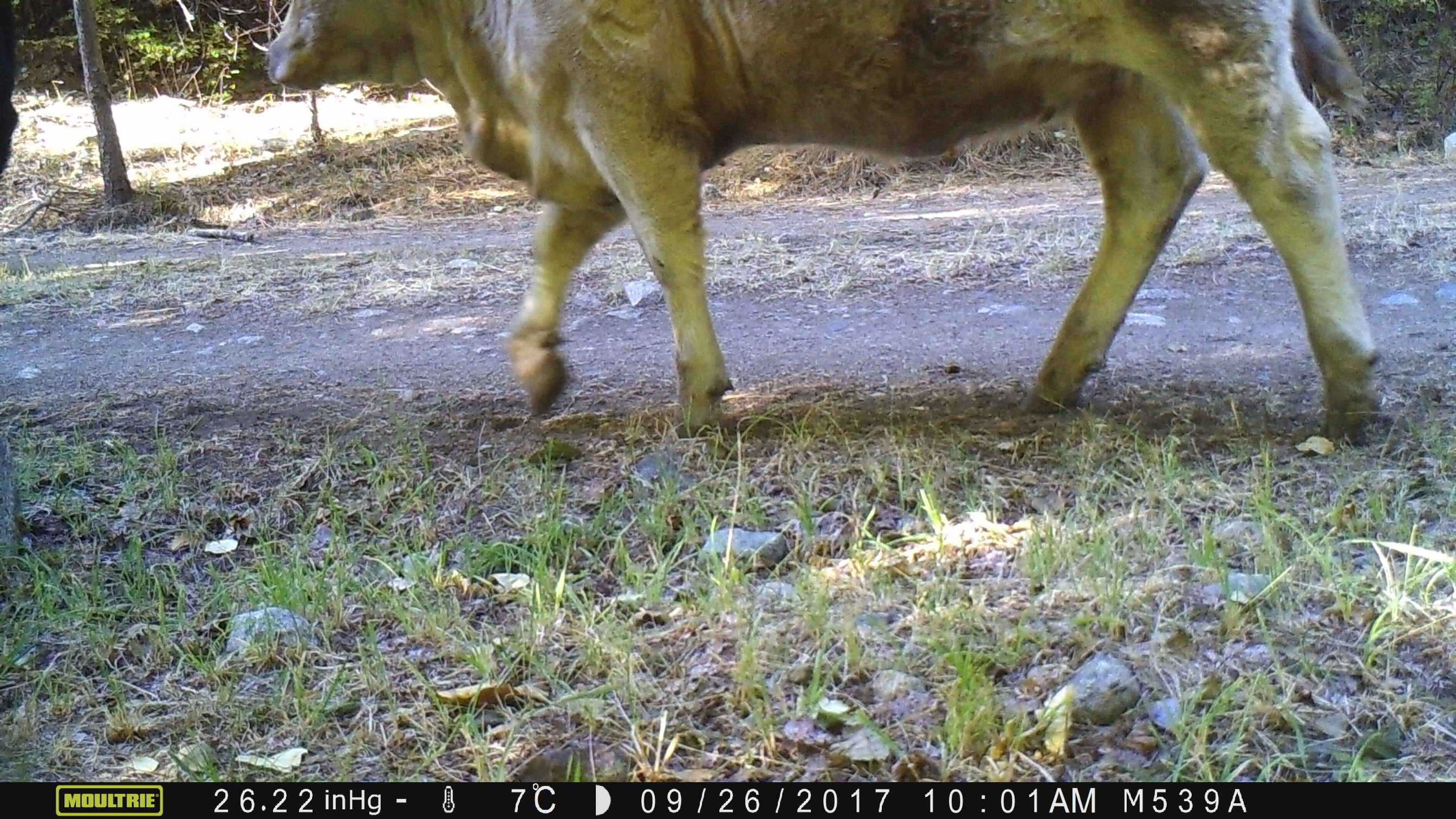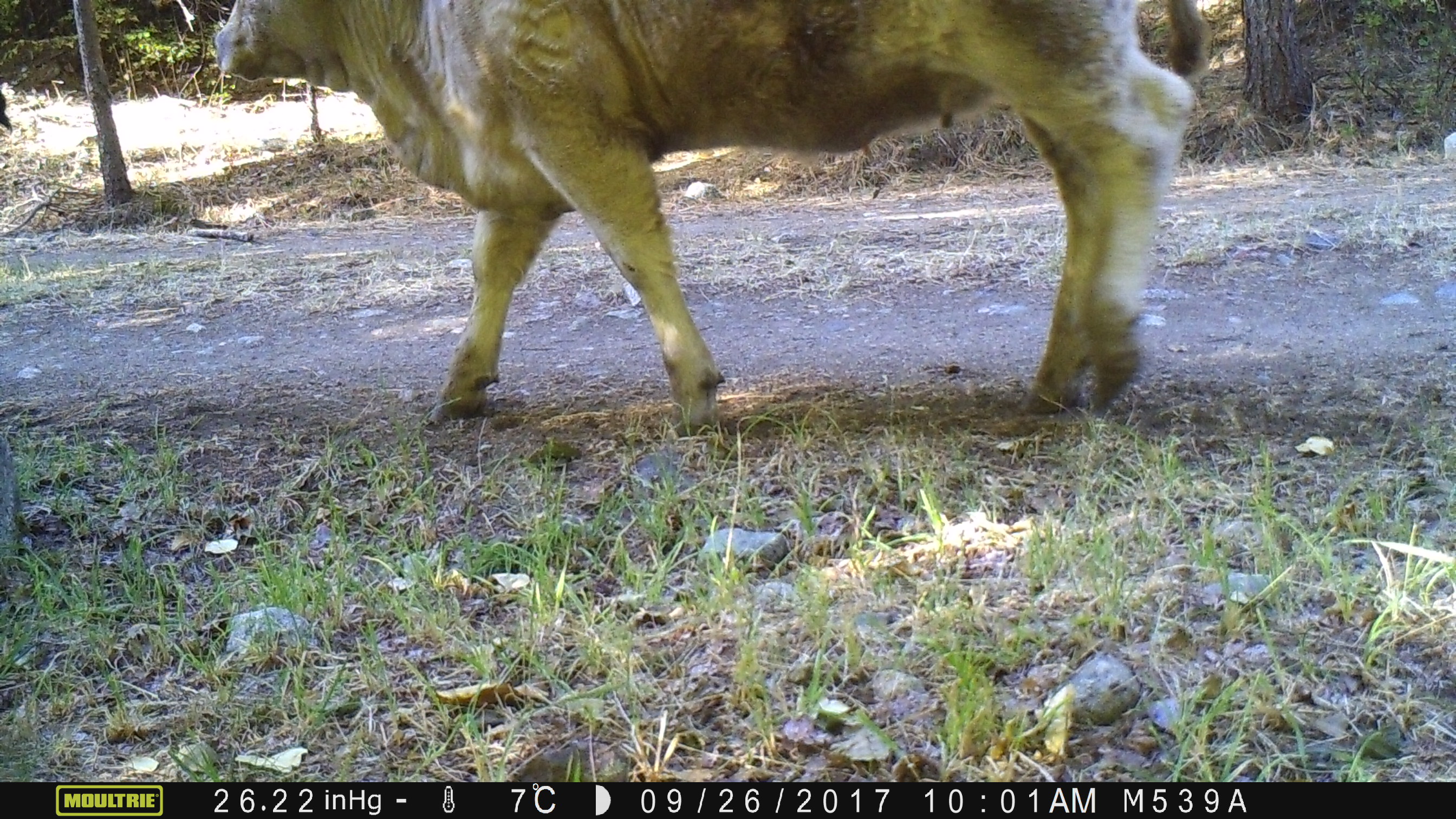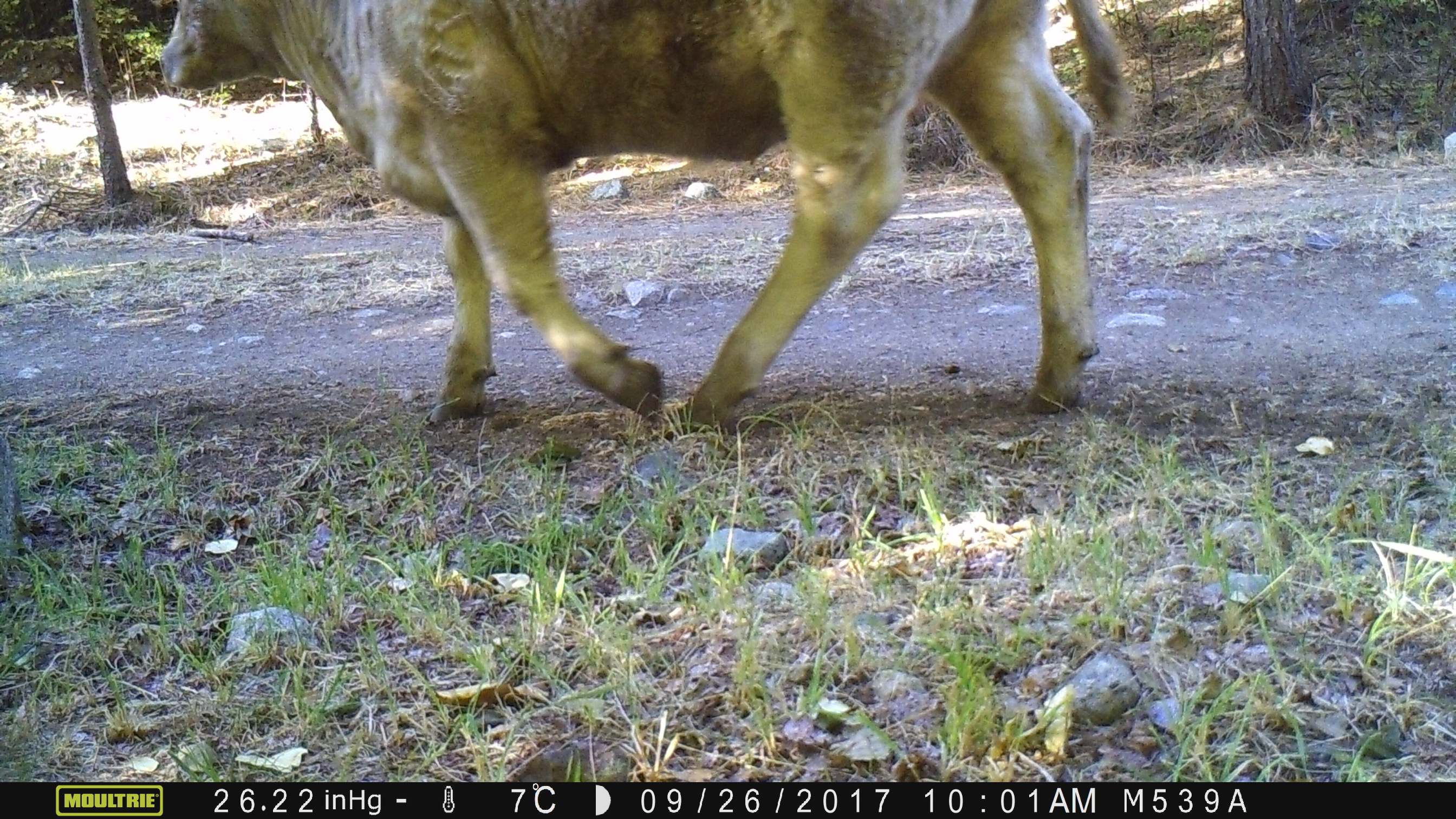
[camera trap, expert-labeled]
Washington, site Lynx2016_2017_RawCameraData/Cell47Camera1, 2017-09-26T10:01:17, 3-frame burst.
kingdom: Animalia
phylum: Chordata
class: Mammalia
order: Artiodactyla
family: Bovidae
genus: Bos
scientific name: Bos taurus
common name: domestic cattle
Domestic cattle (Bos taurus). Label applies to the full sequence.